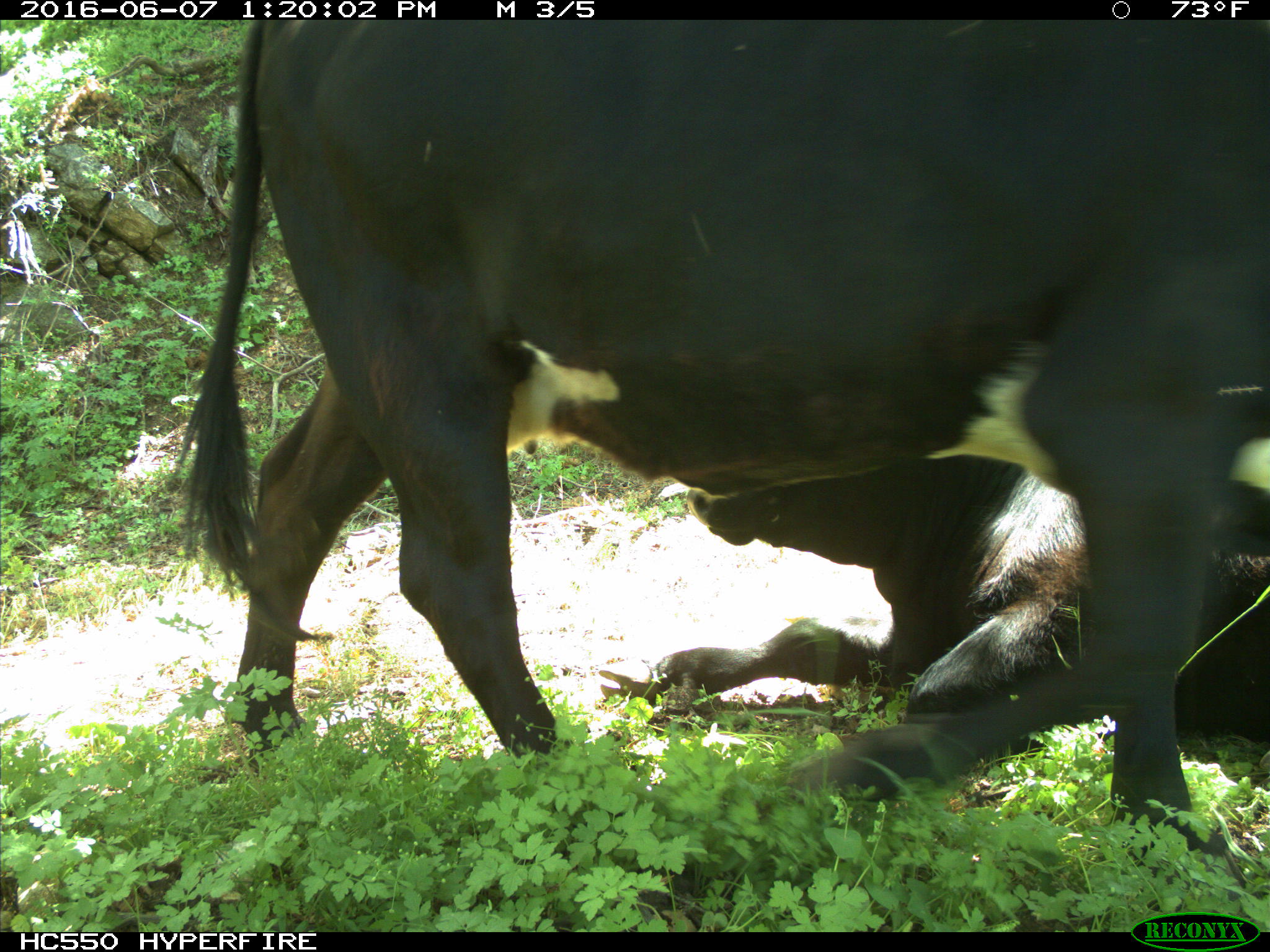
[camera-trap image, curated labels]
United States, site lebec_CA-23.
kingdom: Animalia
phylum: Chordata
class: Mammalia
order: Artiodactyla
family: Bovidae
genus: Bos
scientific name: Bos taurus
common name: domestic cow